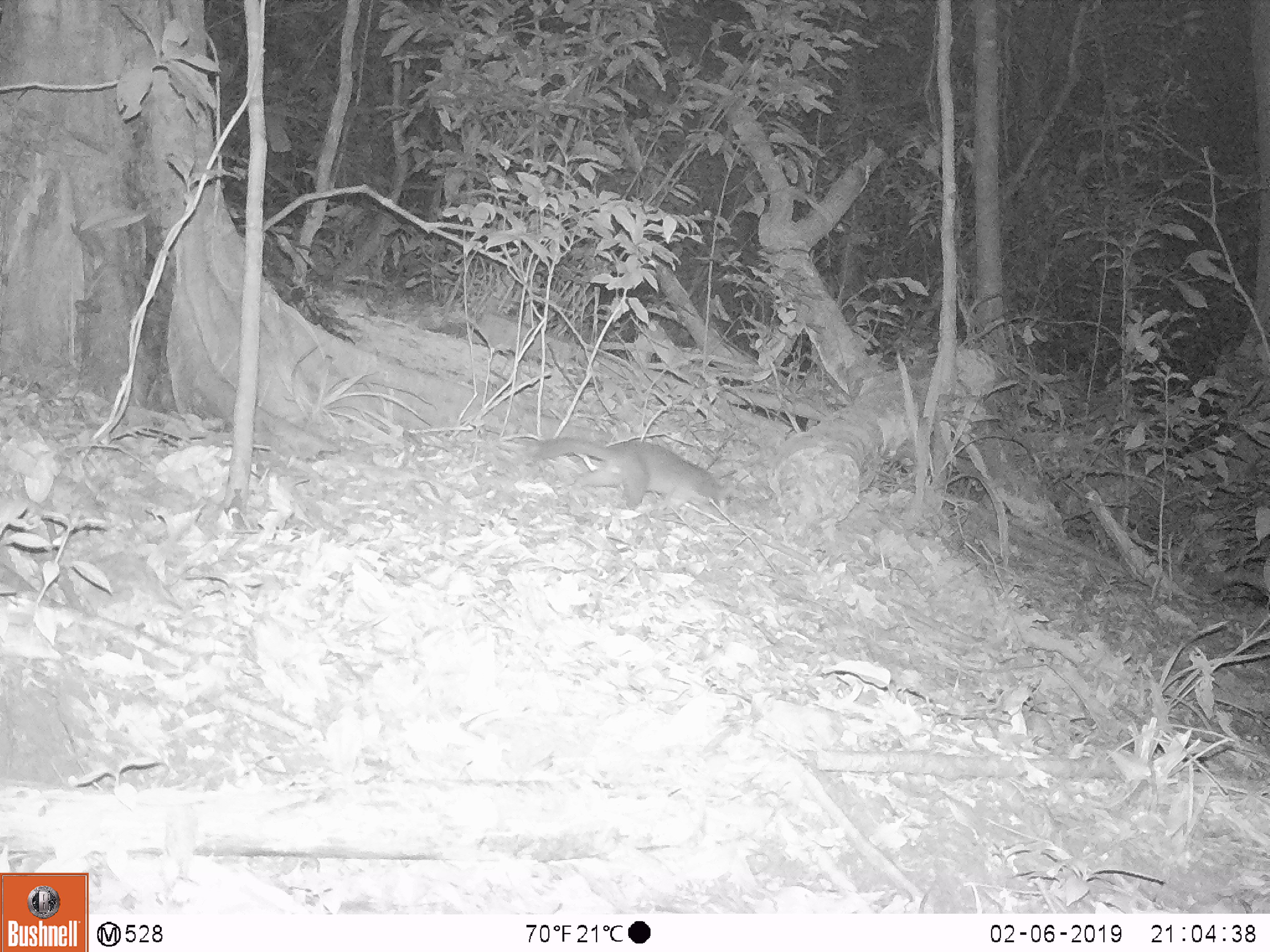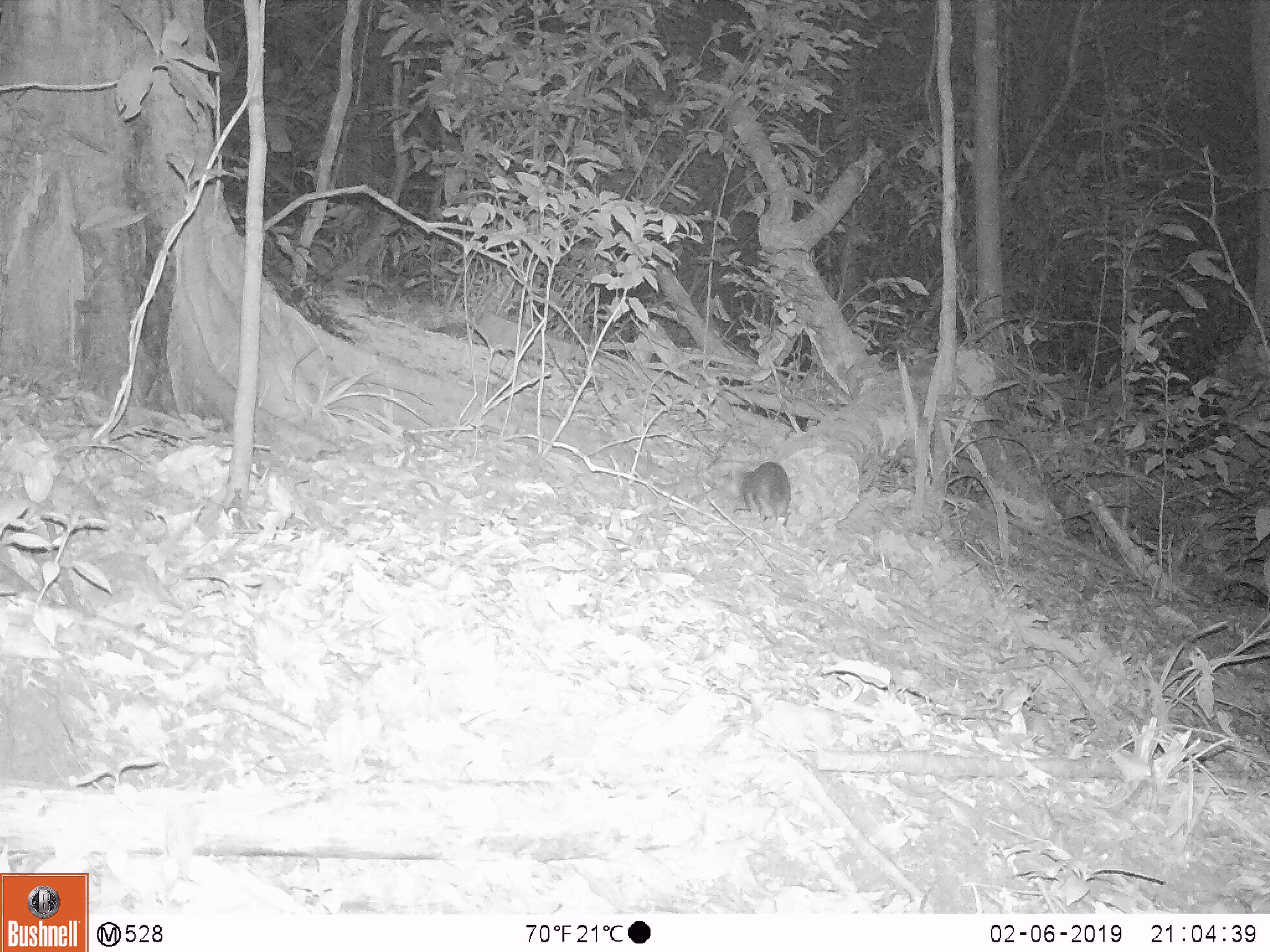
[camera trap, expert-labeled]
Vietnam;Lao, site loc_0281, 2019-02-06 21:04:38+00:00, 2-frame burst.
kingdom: Animalia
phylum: Chordata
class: Mammalia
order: Carnivora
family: Mustelidae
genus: Melogale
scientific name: Melogale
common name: ferret badger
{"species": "ferret badger (Melogale)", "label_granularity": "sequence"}